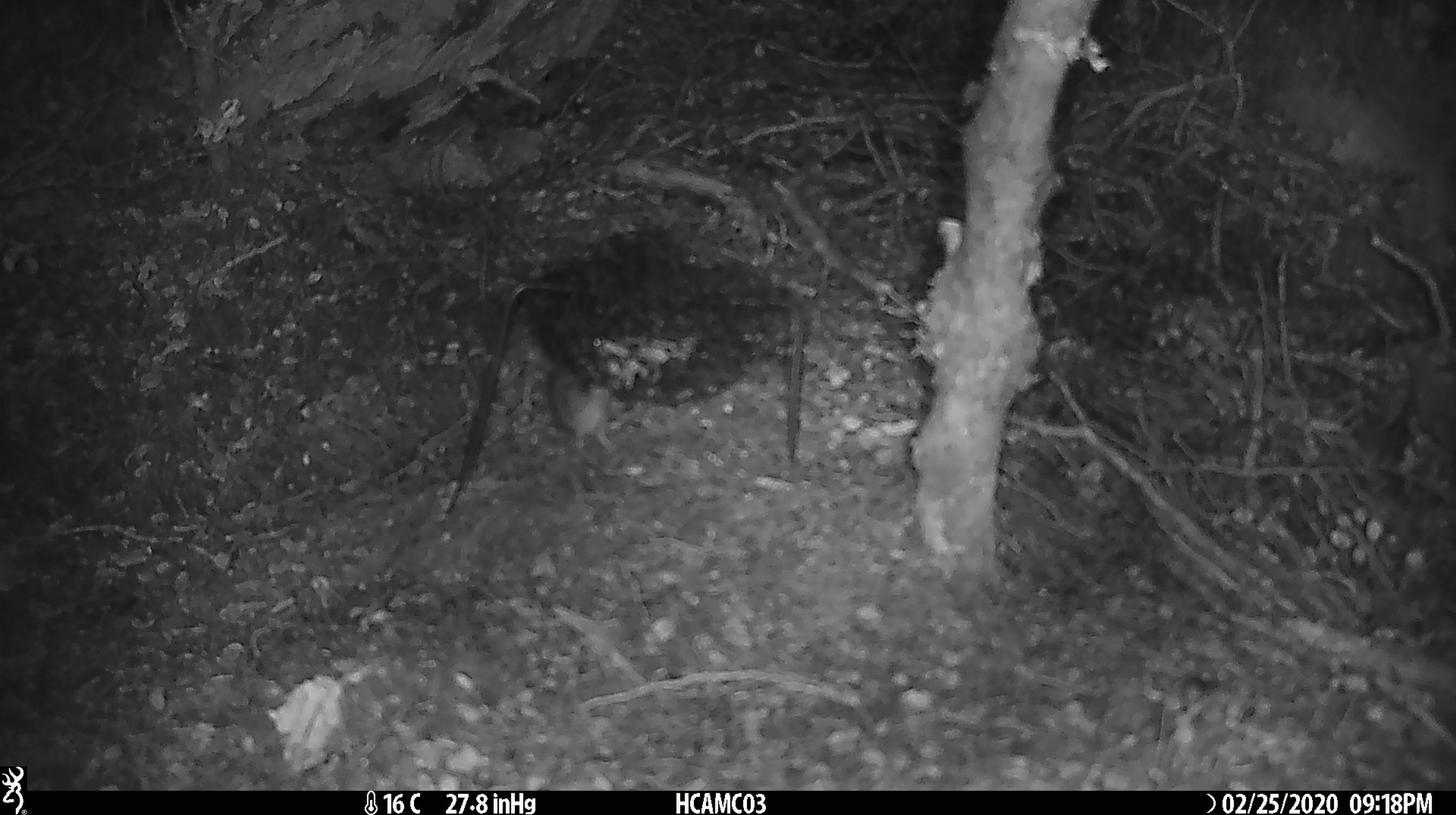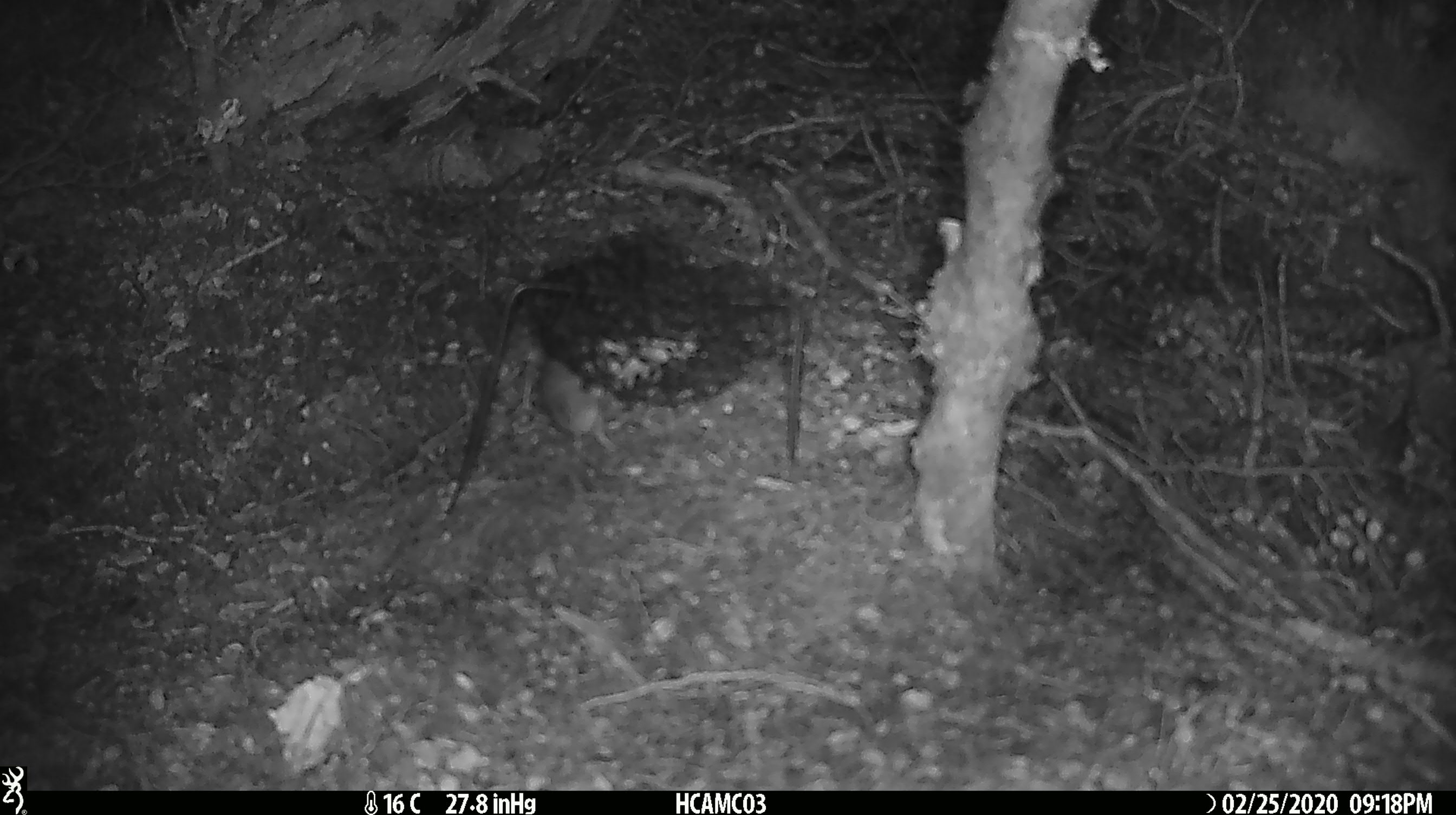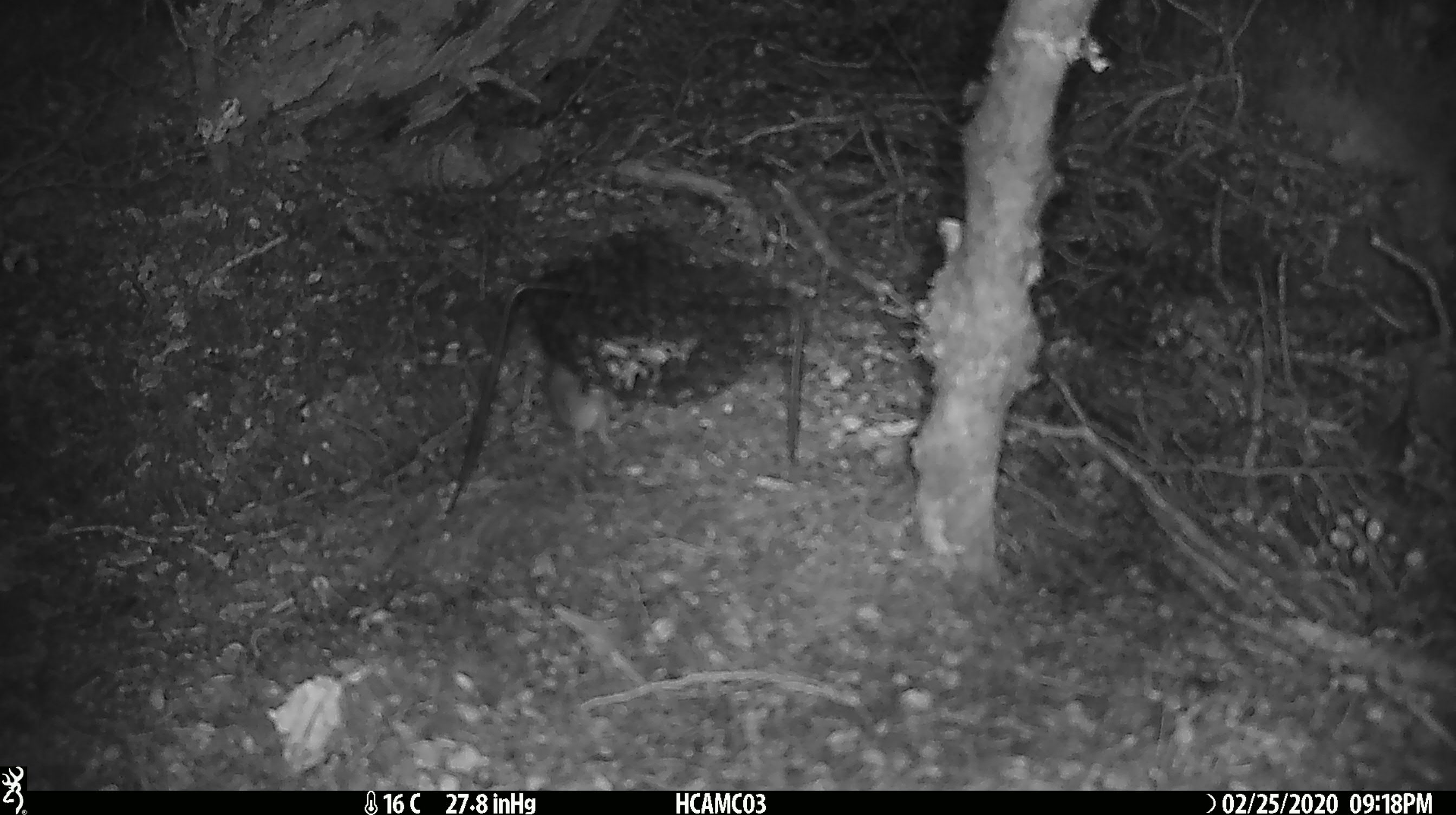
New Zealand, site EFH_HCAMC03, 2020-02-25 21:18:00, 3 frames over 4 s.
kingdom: Animalia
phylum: Chordata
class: Mammalia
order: Rodentia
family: Muridae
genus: Mus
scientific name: Mus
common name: mouse